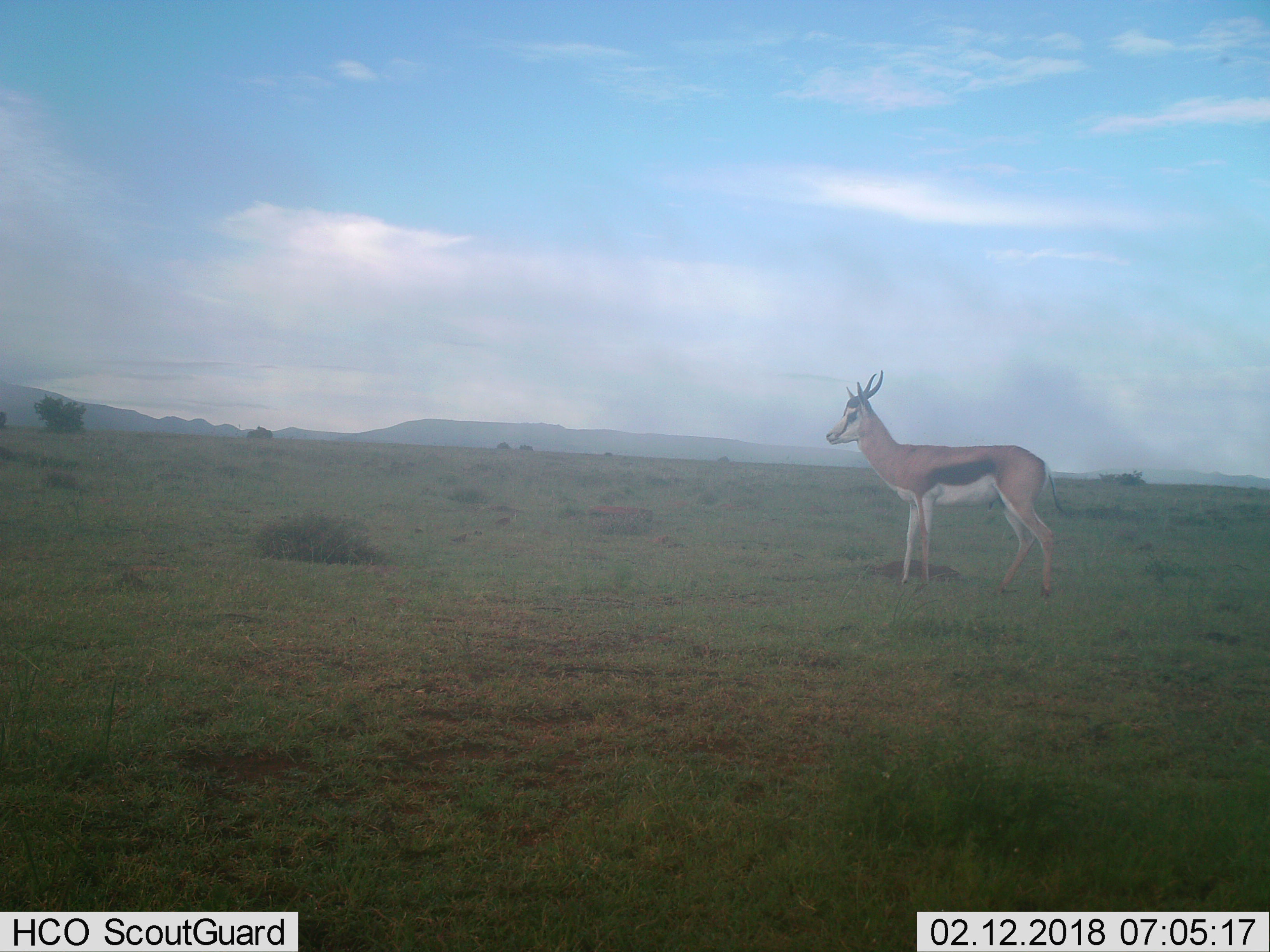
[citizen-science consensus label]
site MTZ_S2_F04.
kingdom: Animalia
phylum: Chordata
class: Mammalia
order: Artiodactyla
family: Bovidae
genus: Antidorcas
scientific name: Antidorcas marsupialis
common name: springbok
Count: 1.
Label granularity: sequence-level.